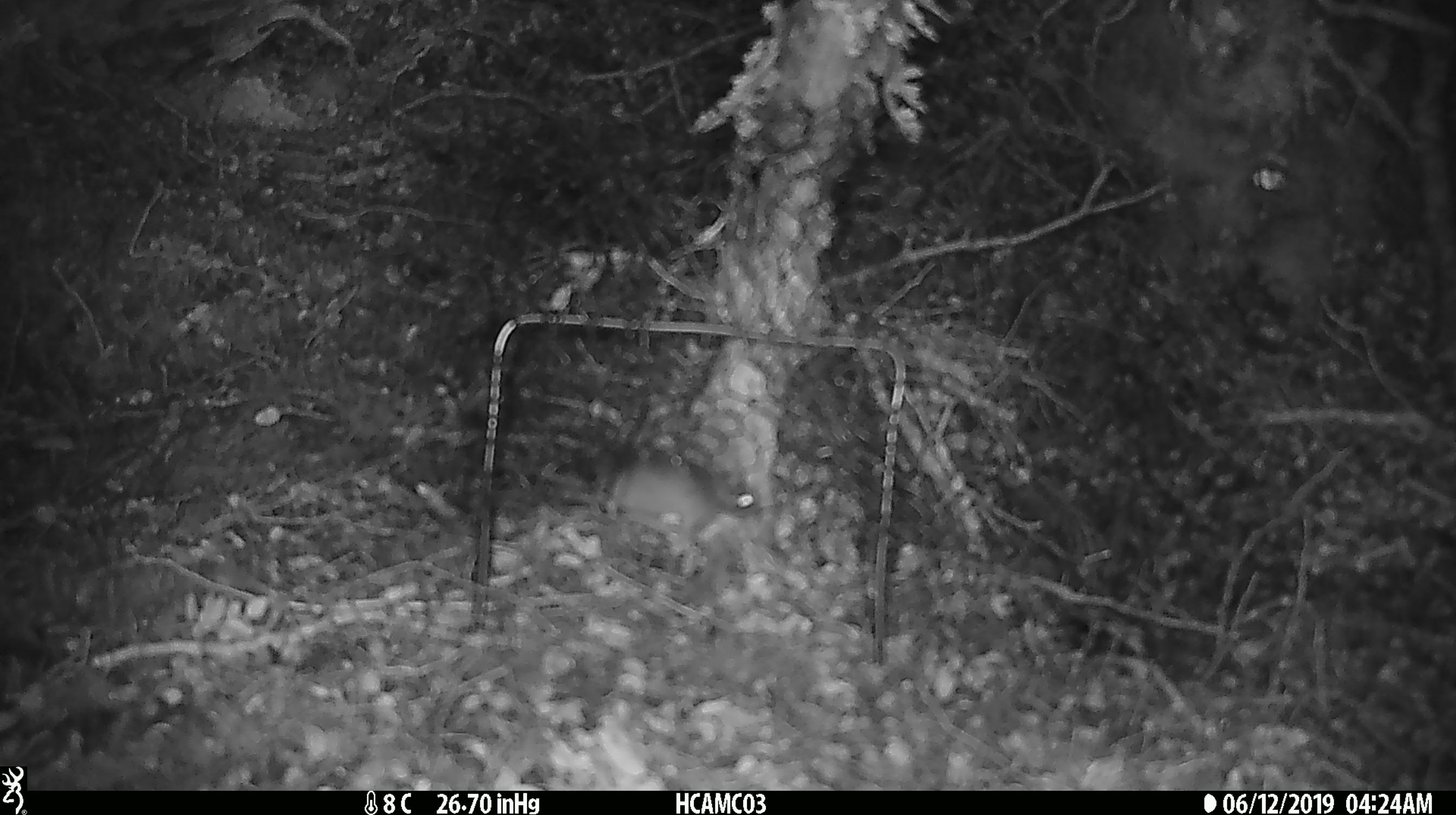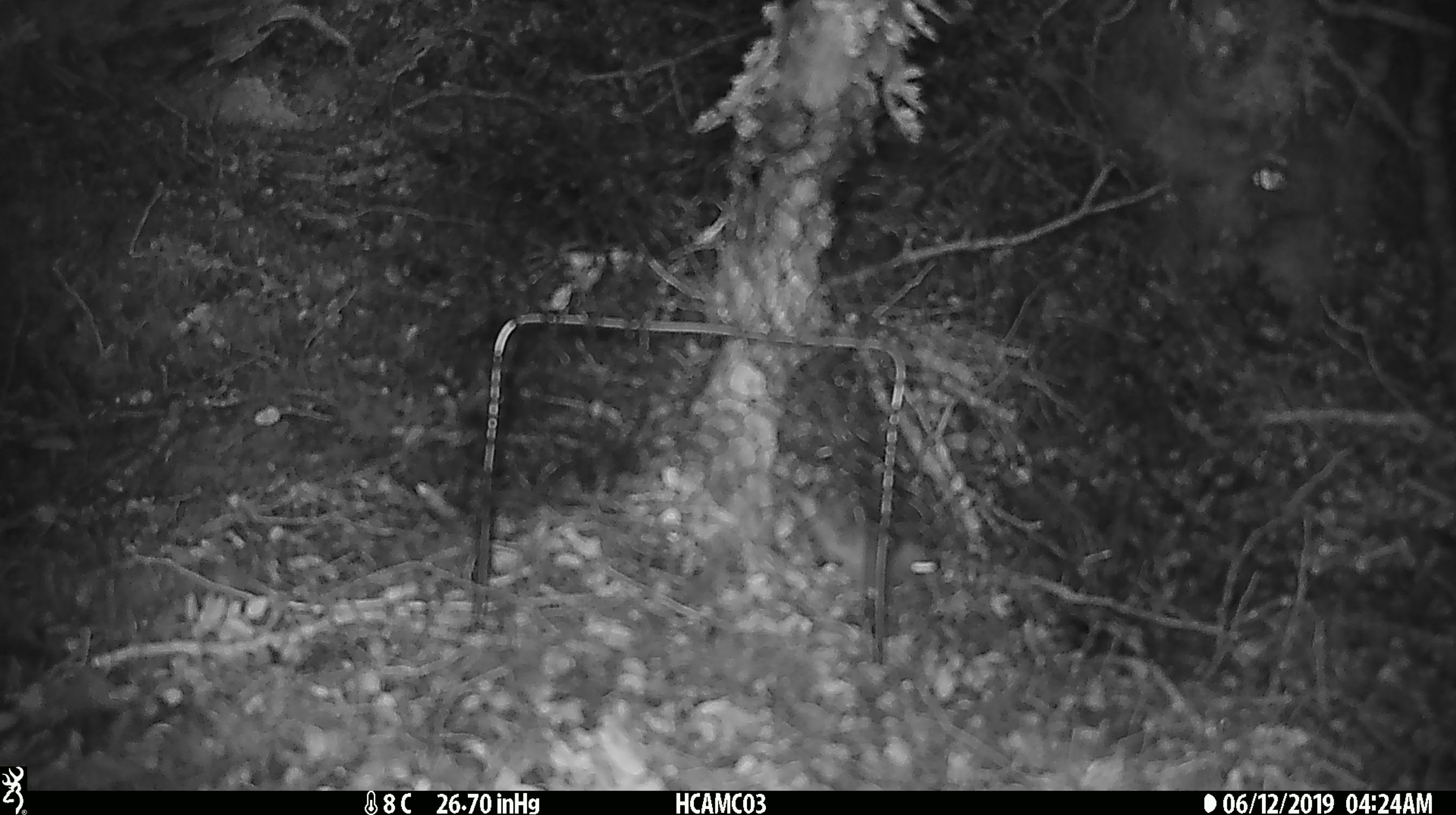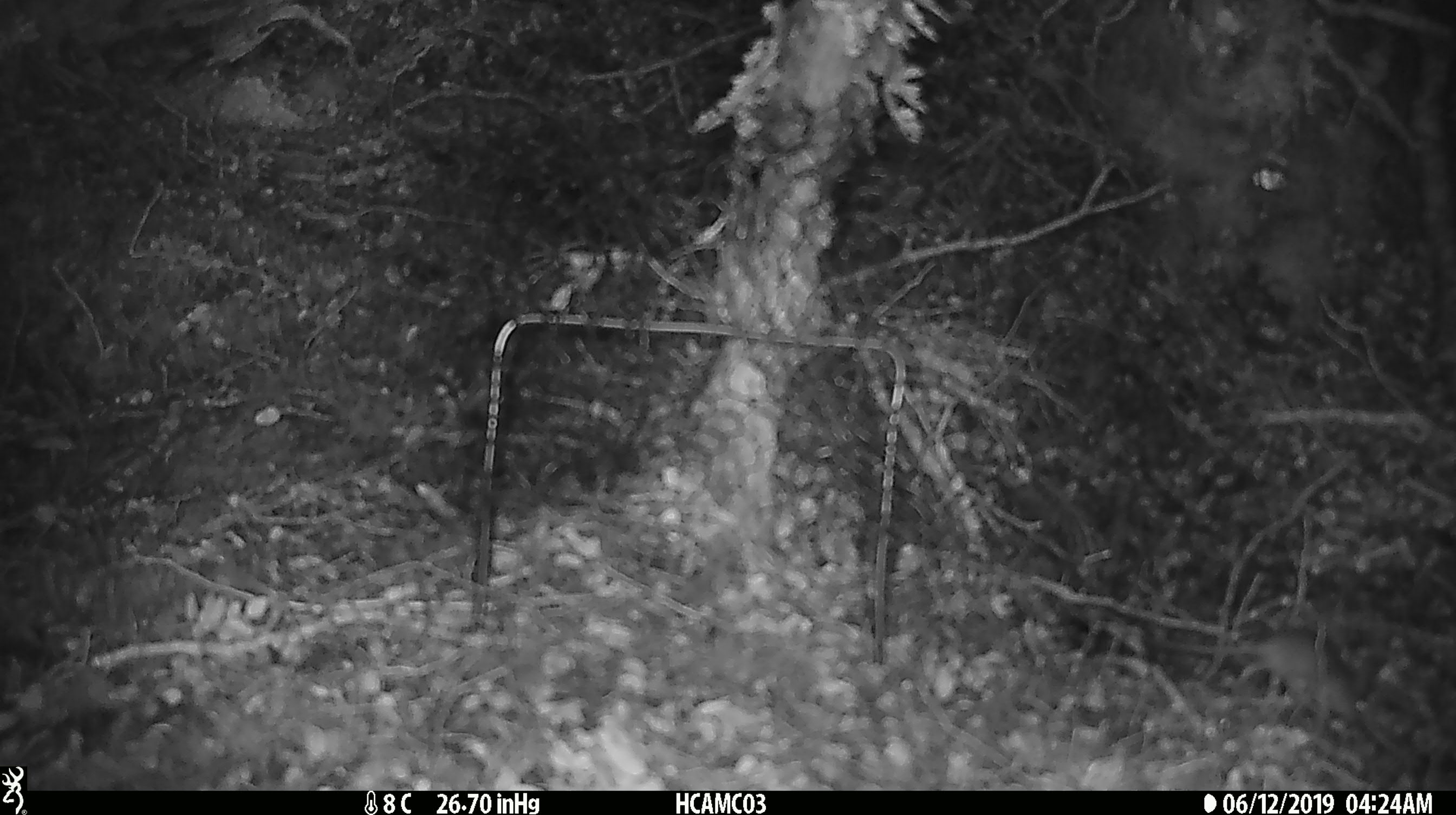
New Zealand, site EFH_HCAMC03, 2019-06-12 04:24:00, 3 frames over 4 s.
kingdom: Animalia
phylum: Chordata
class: Mammalia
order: Rodentia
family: Muridae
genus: Mus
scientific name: Mus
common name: mouse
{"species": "mouse (Mus)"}